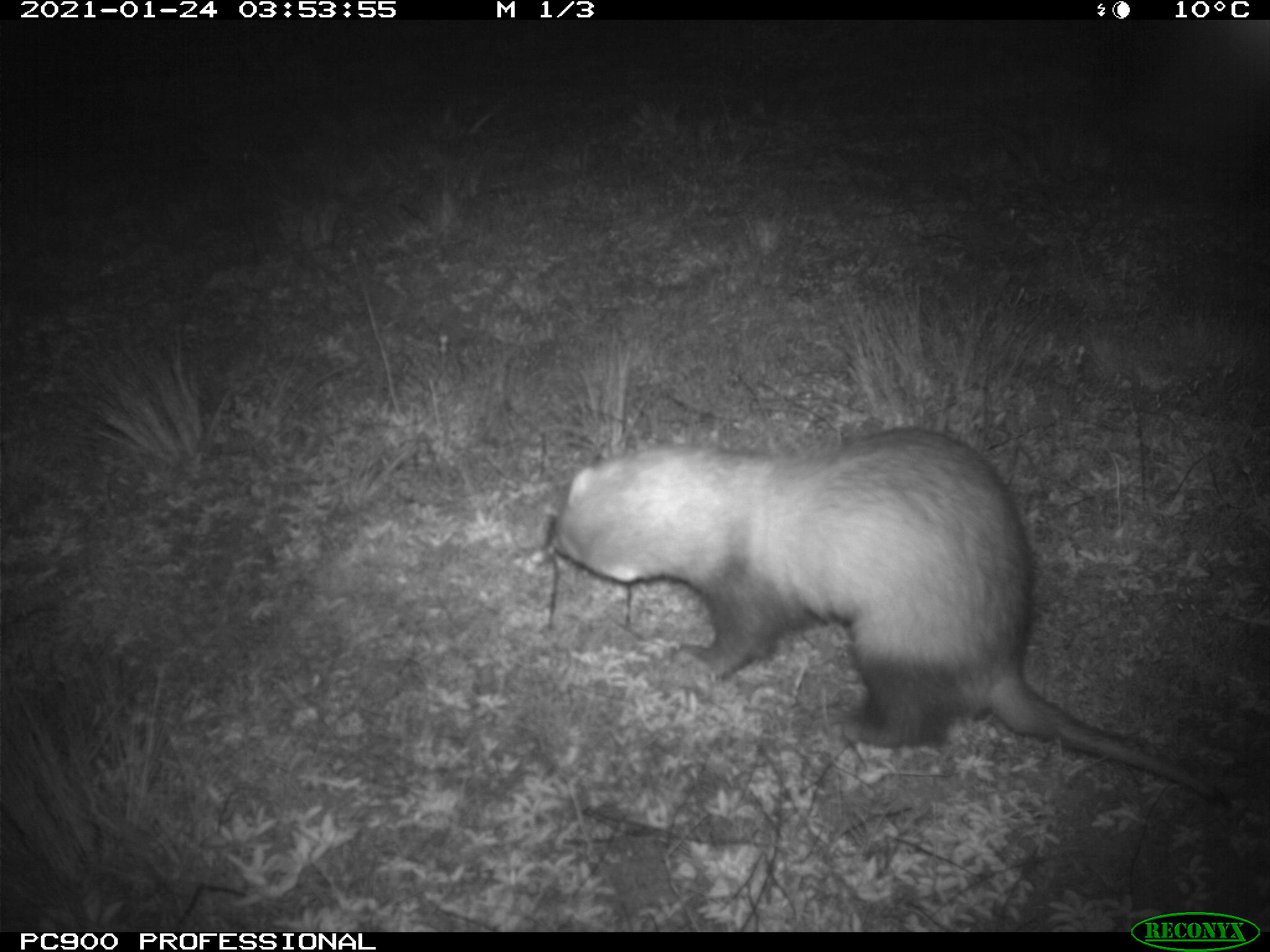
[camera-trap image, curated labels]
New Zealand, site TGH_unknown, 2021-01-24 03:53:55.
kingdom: Animalia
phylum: Chordata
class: Mammalia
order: Carnivora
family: Mustelidae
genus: Mustela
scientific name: Mustela furo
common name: ferret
Ferret (Mustela furo).